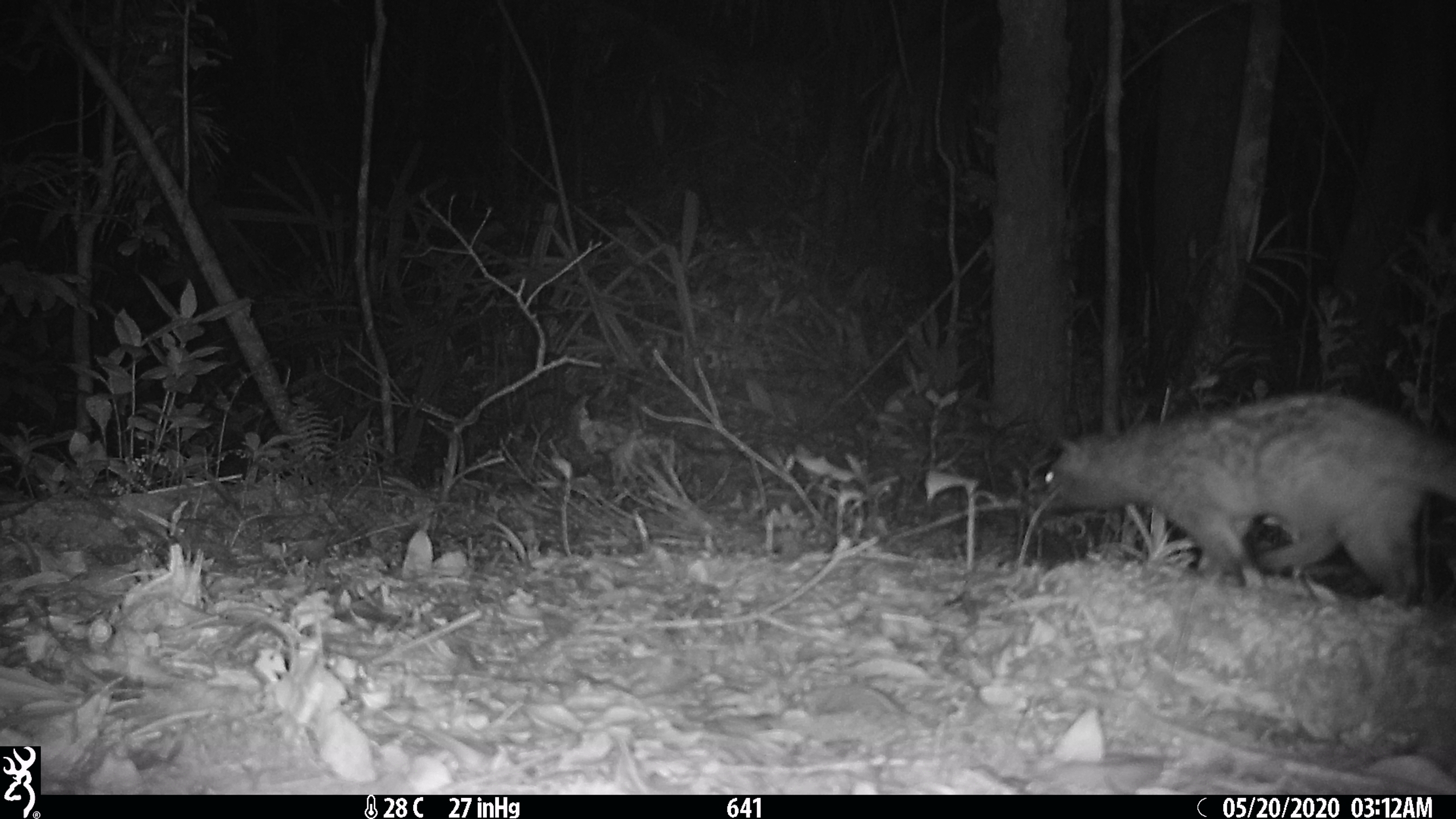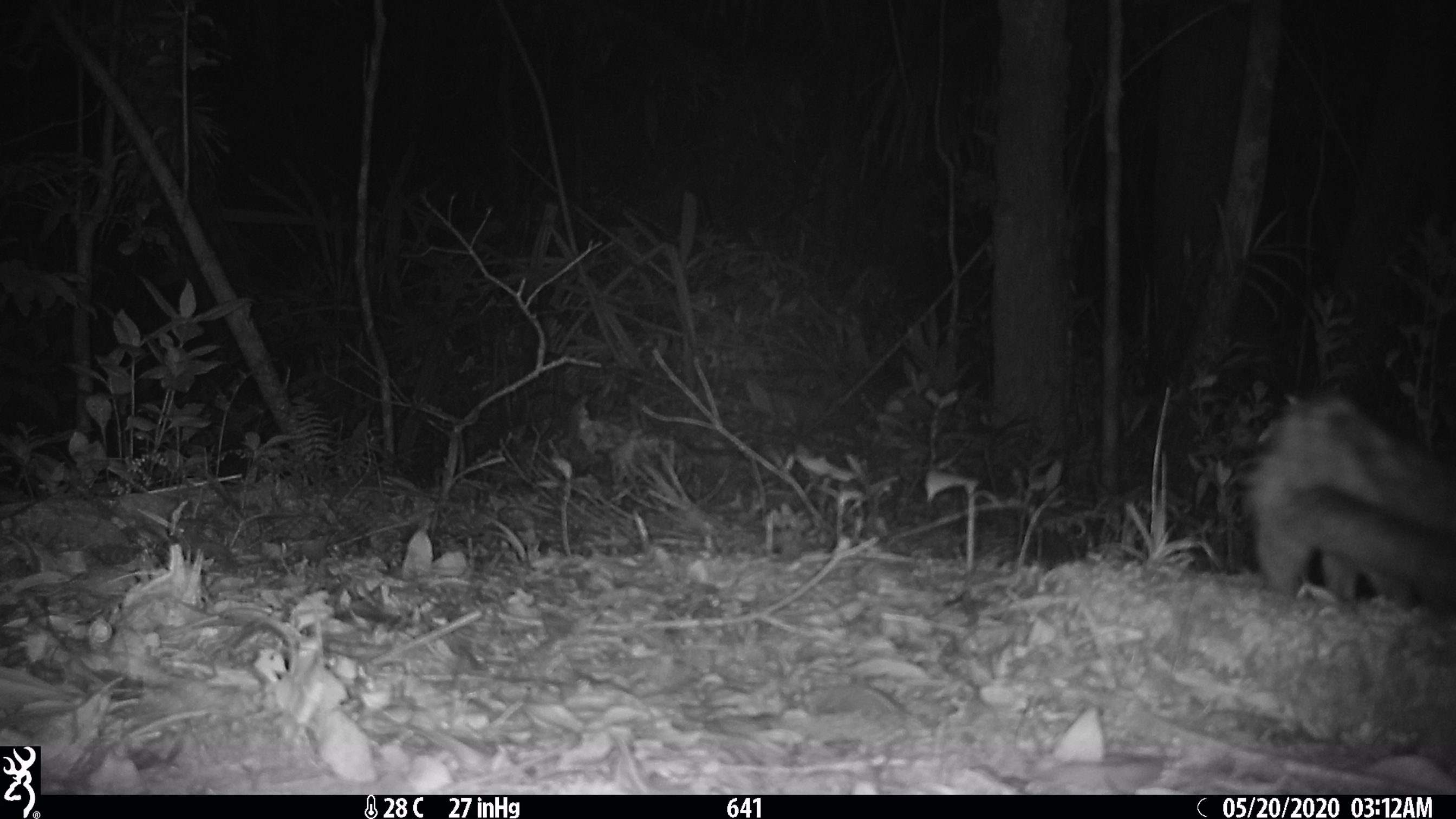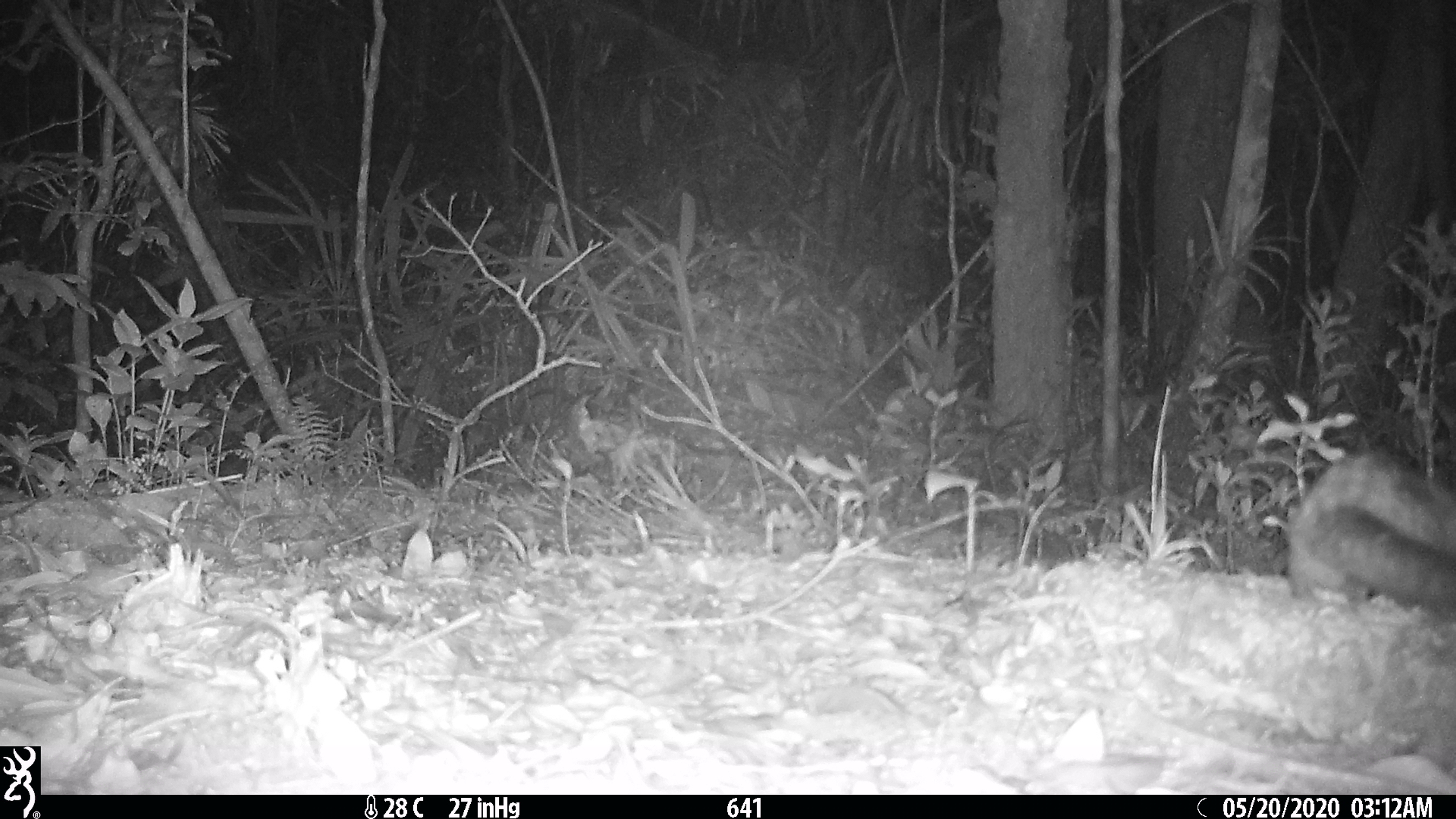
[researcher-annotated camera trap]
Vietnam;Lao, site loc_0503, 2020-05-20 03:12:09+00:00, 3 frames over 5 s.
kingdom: Animalia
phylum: Chordata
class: Mammalia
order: Carnivora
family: Viverridae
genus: Paradoxurus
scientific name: Paradoxurus hermaphroditus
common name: common palm civet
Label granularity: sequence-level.